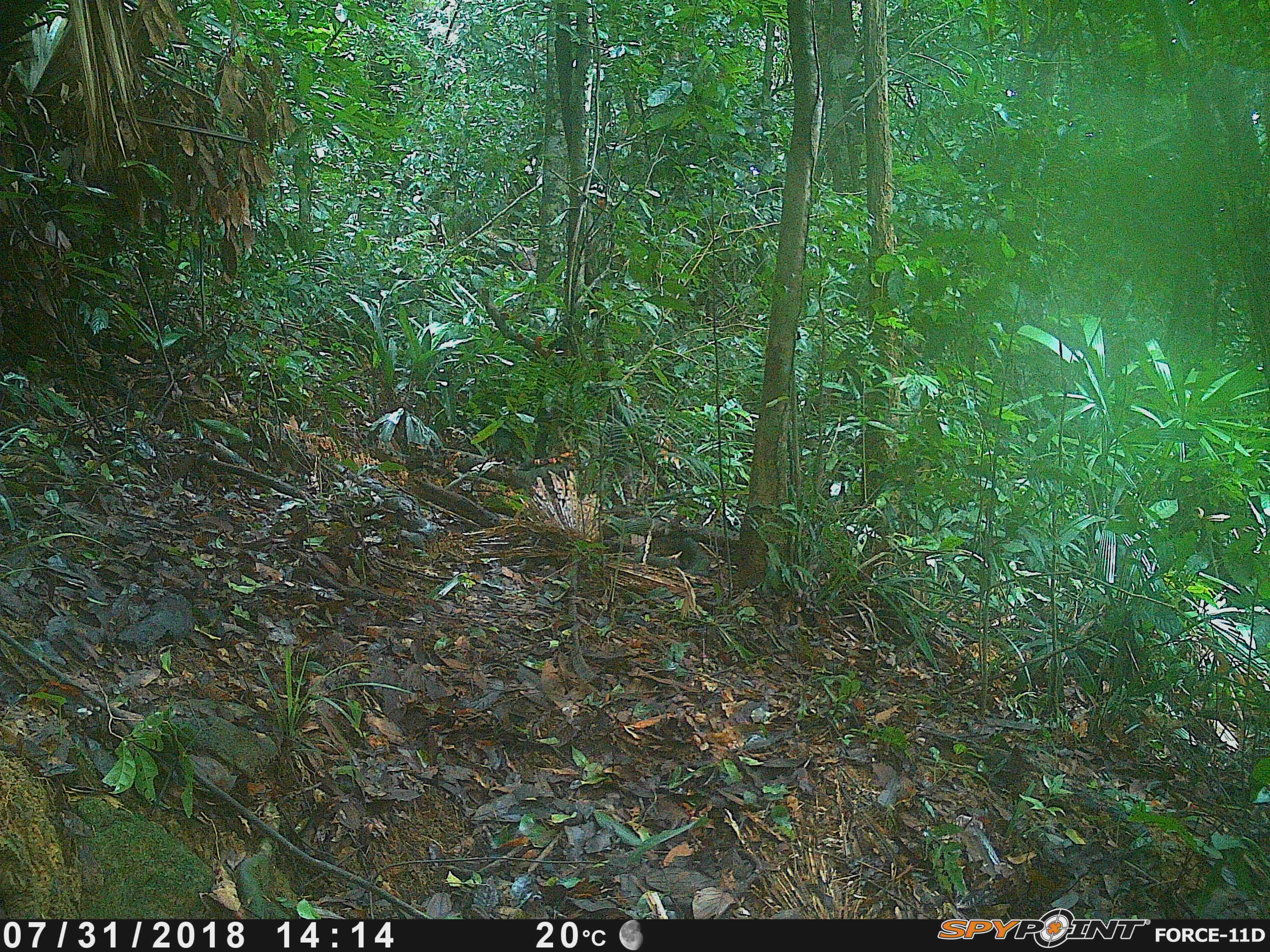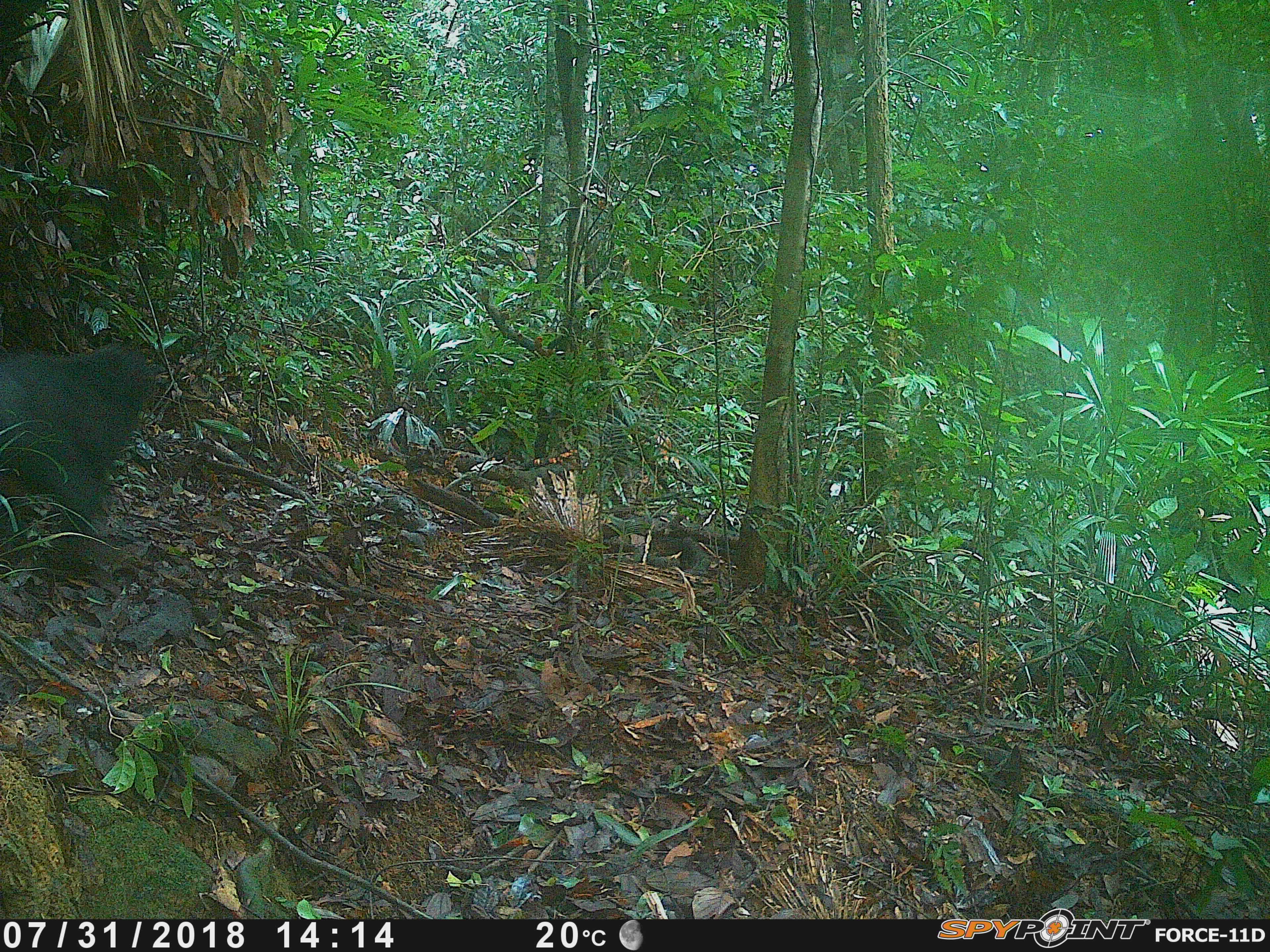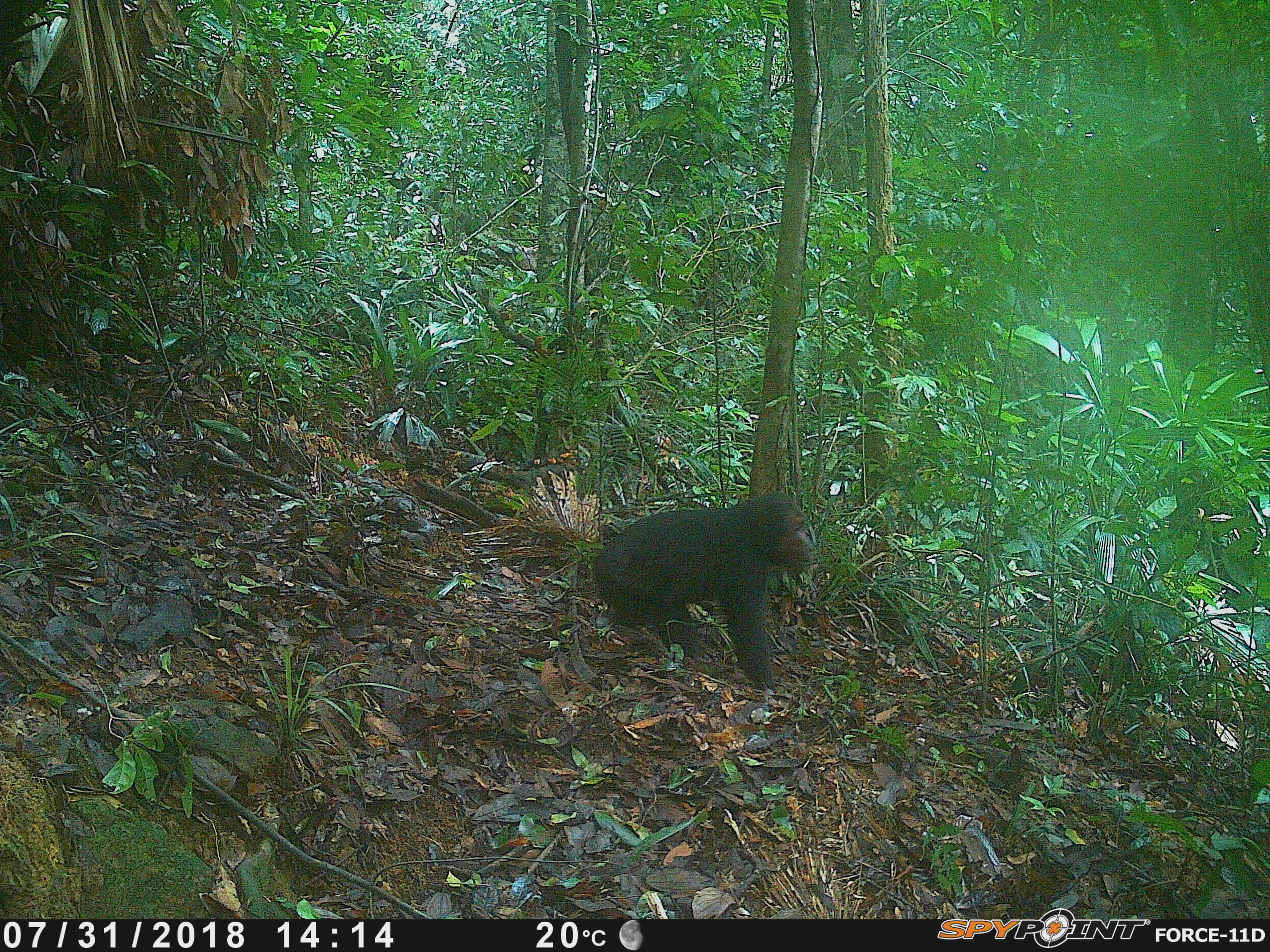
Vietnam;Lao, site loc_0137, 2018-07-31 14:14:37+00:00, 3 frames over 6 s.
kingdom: Animalia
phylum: Chordata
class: Mammalia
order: Primates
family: Cercopithecidae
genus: Macaca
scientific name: Macaca arctoides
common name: stump-tailed macaque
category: stump tailed macaque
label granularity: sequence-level